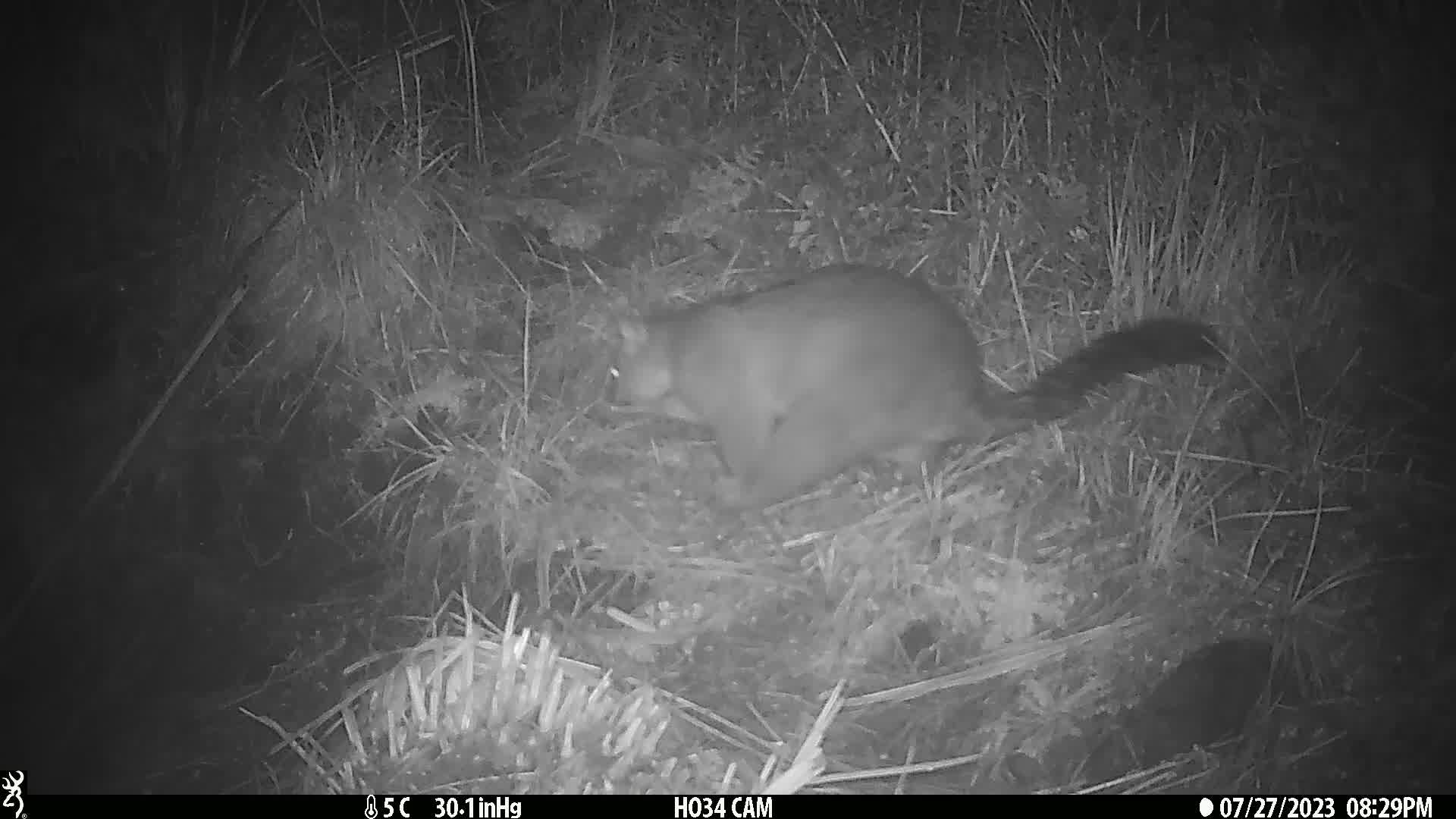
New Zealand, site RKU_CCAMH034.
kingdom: Animalia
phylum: Chordata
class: Mammalia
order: Diprotodontia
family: Phalangeridae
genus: Trichosurus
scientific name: Trichosurus vulpecula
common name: common brushtail possum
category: possum